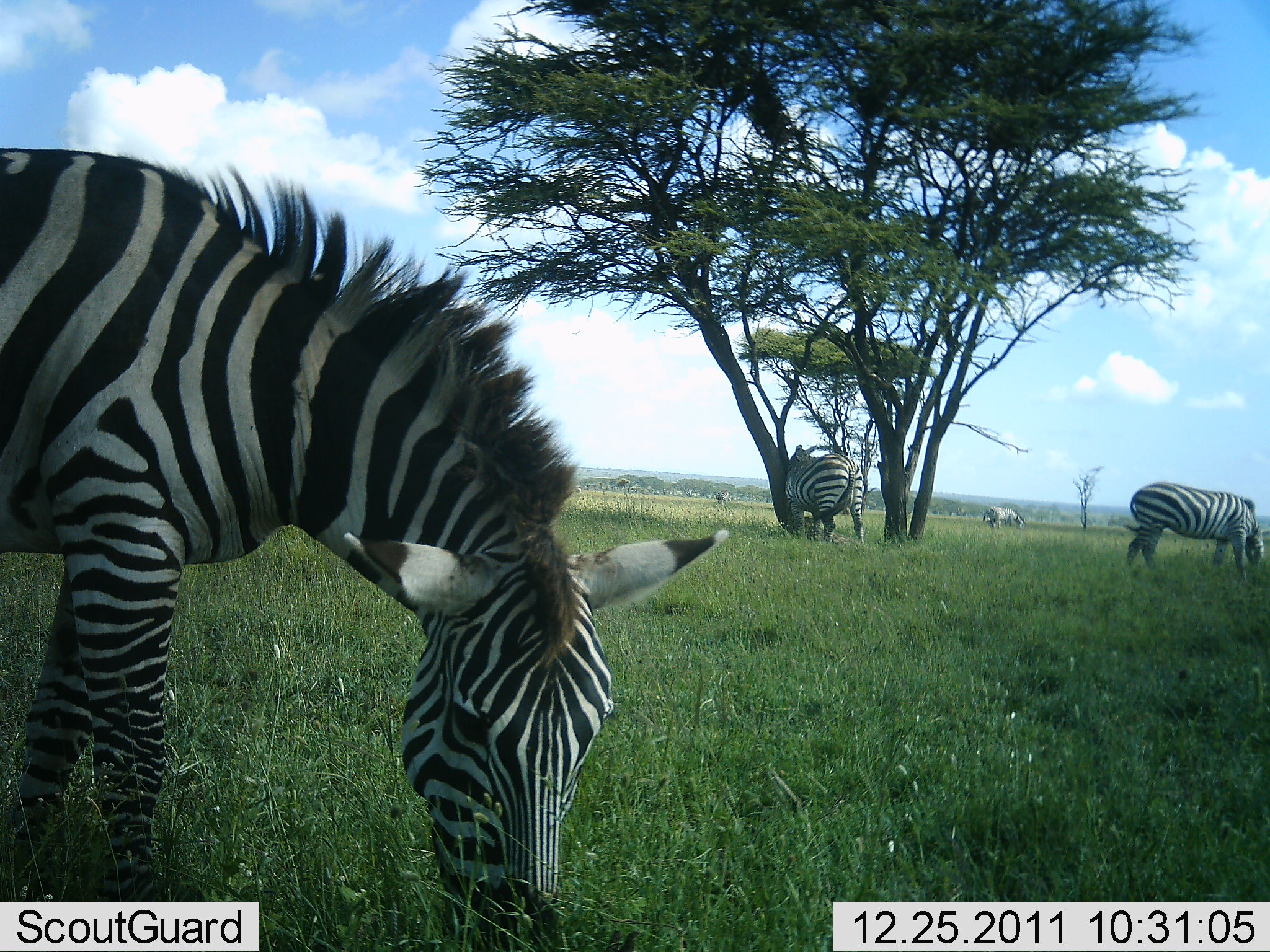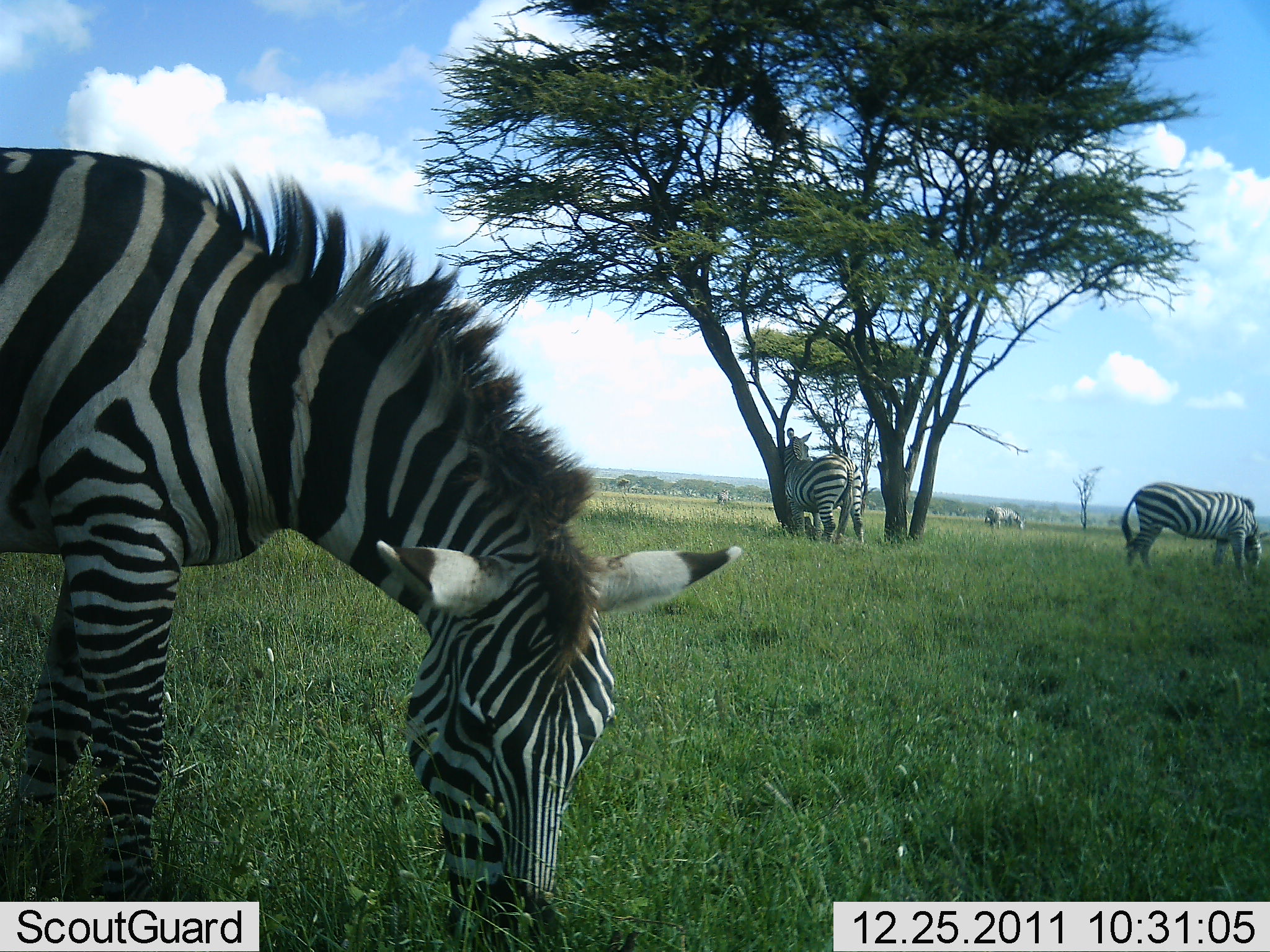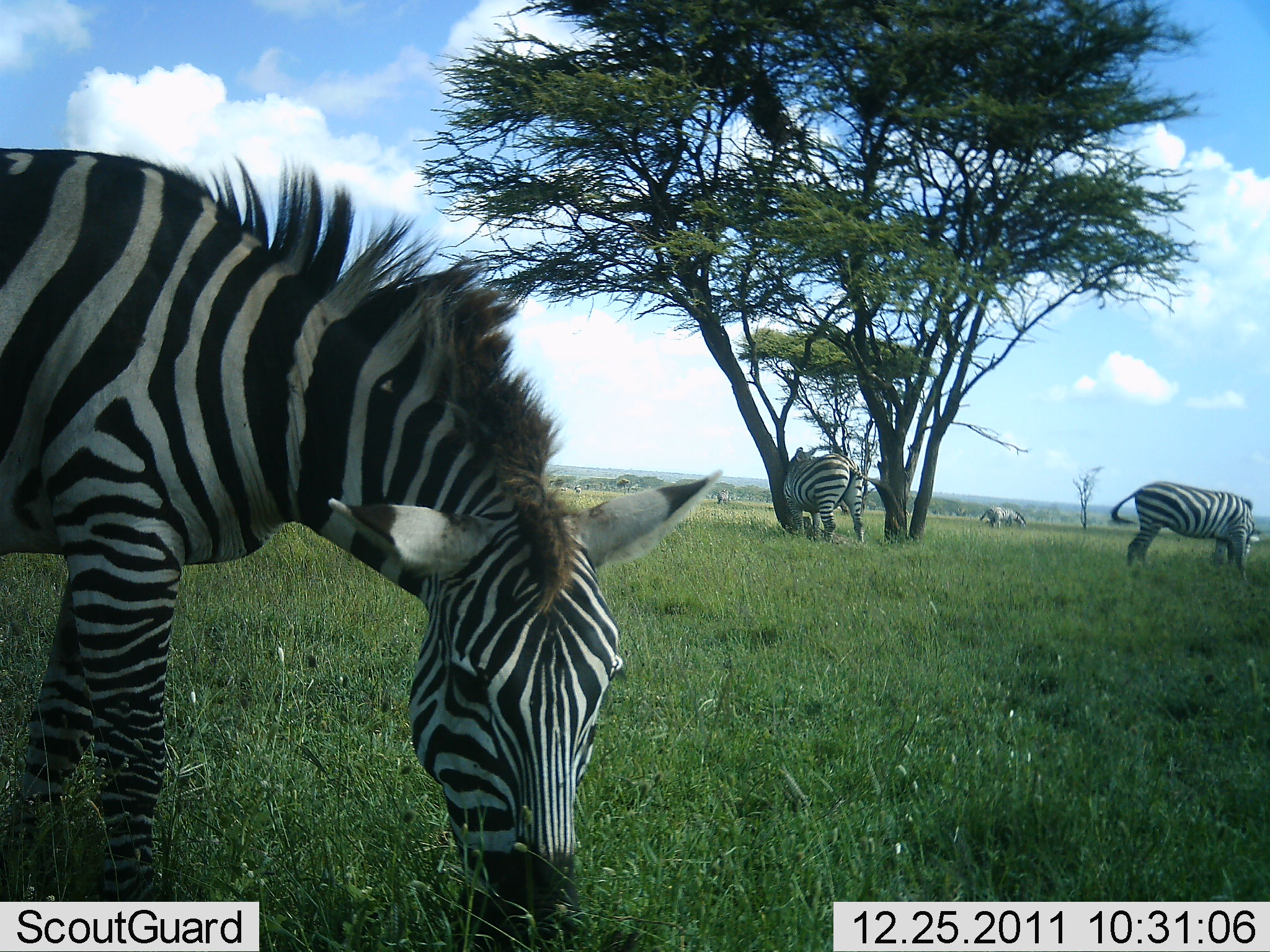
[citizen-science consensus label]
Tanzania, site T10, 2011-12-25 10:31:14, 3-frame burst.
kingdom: Animalia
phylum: Chordata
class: Mammalia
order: Perissodactyla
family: Equidae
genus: Equus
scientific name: Equus quagga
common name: plains zebra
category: zebra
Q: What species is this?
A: Zebra (plains zebra) (Equus quagga).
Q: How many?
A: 4.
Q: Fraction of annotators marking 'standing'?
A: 33%.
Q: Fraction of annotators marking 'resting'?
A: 0%.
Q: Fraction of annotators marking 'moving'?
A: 5%.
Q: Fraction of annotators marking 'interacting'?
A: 10%.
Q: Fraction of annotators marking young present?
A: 5%.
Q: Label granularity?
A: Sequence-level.